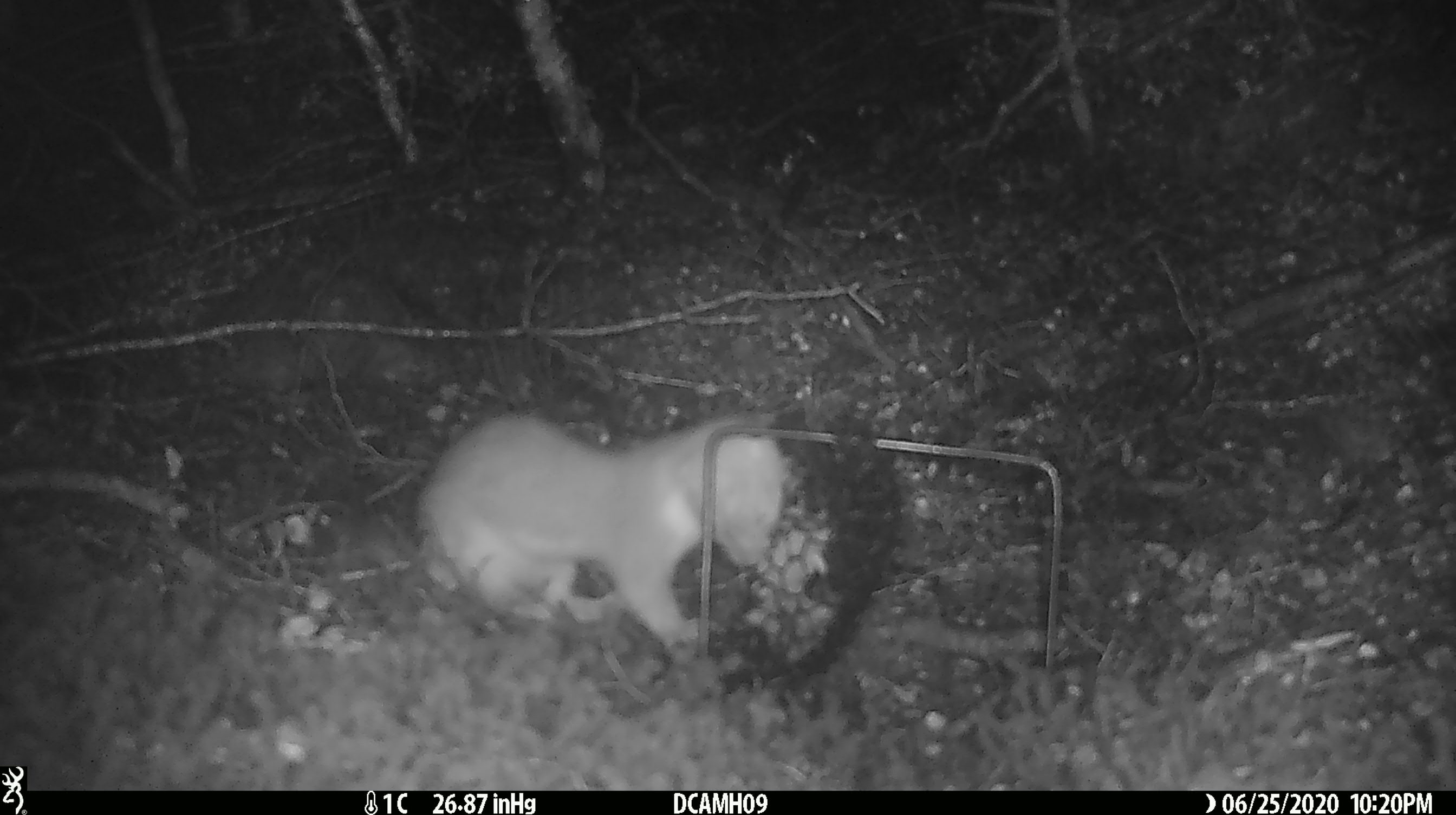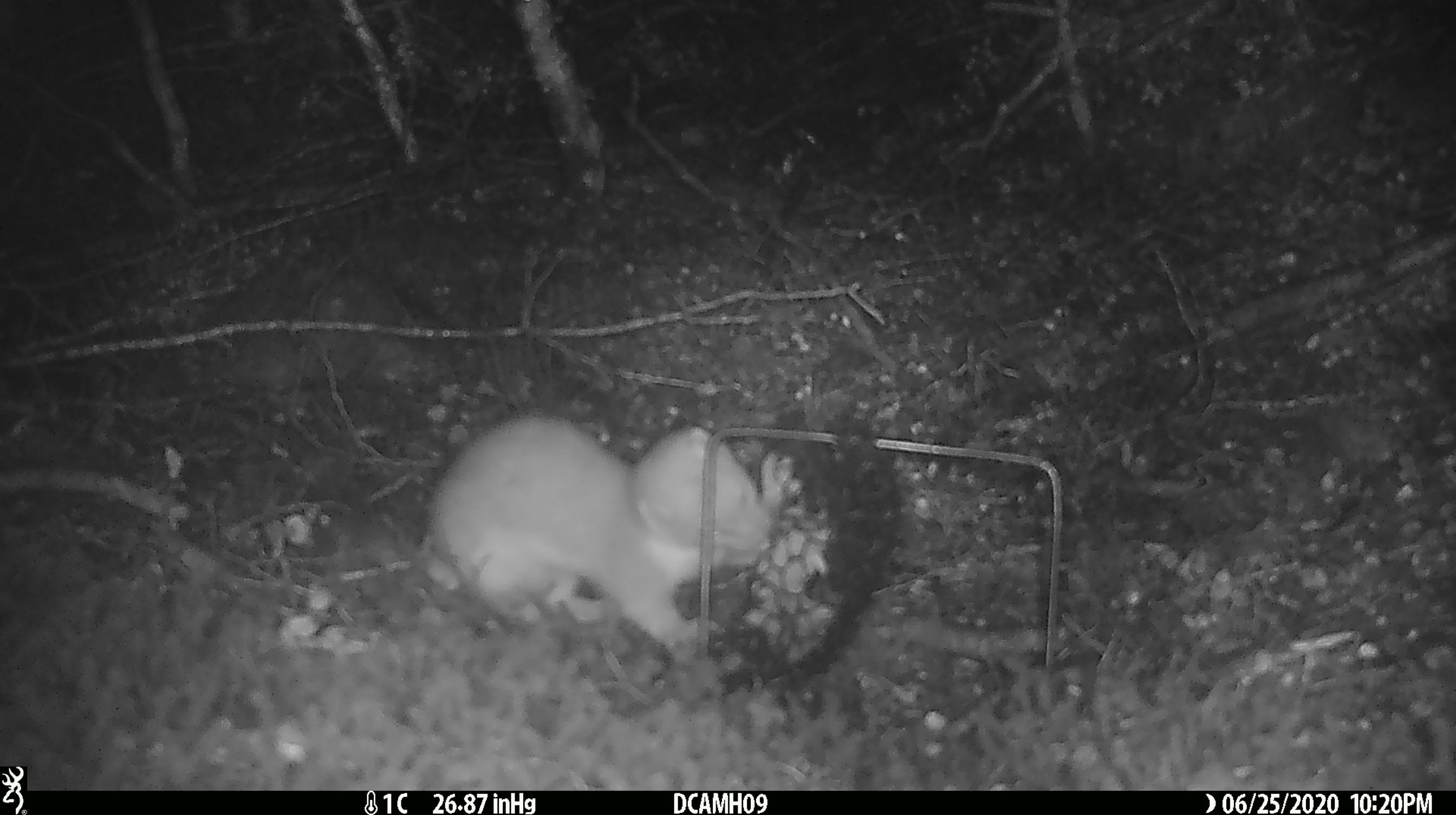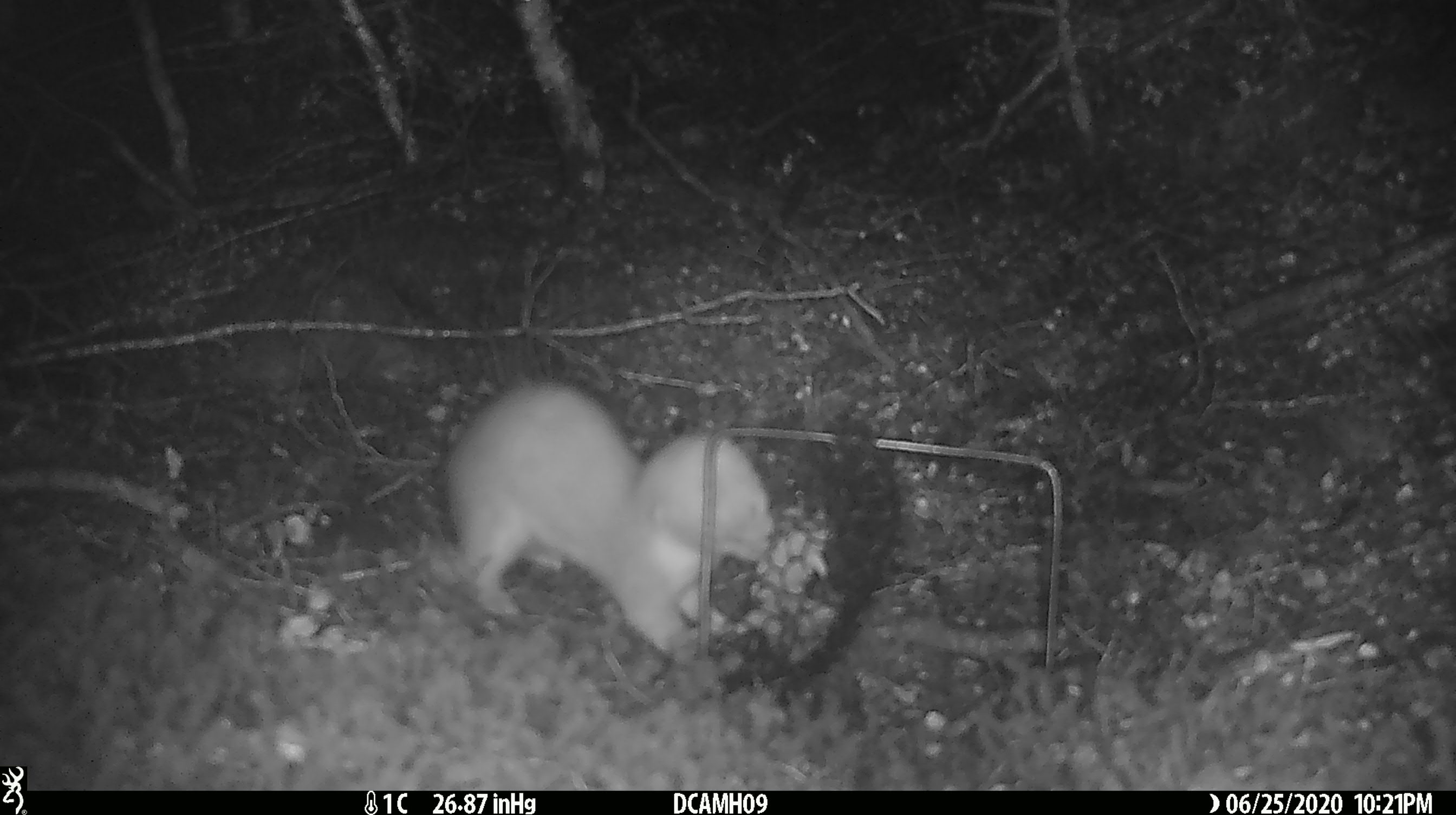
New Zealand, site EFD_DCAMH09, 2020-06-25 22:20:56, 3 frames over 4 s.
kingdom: Animalia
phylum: Chordata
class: Mammalia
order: Carnivora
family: Mustelidae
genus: Mustela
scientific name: Mustela erminea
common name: stoat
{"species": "stoat (Mustela erminea)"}